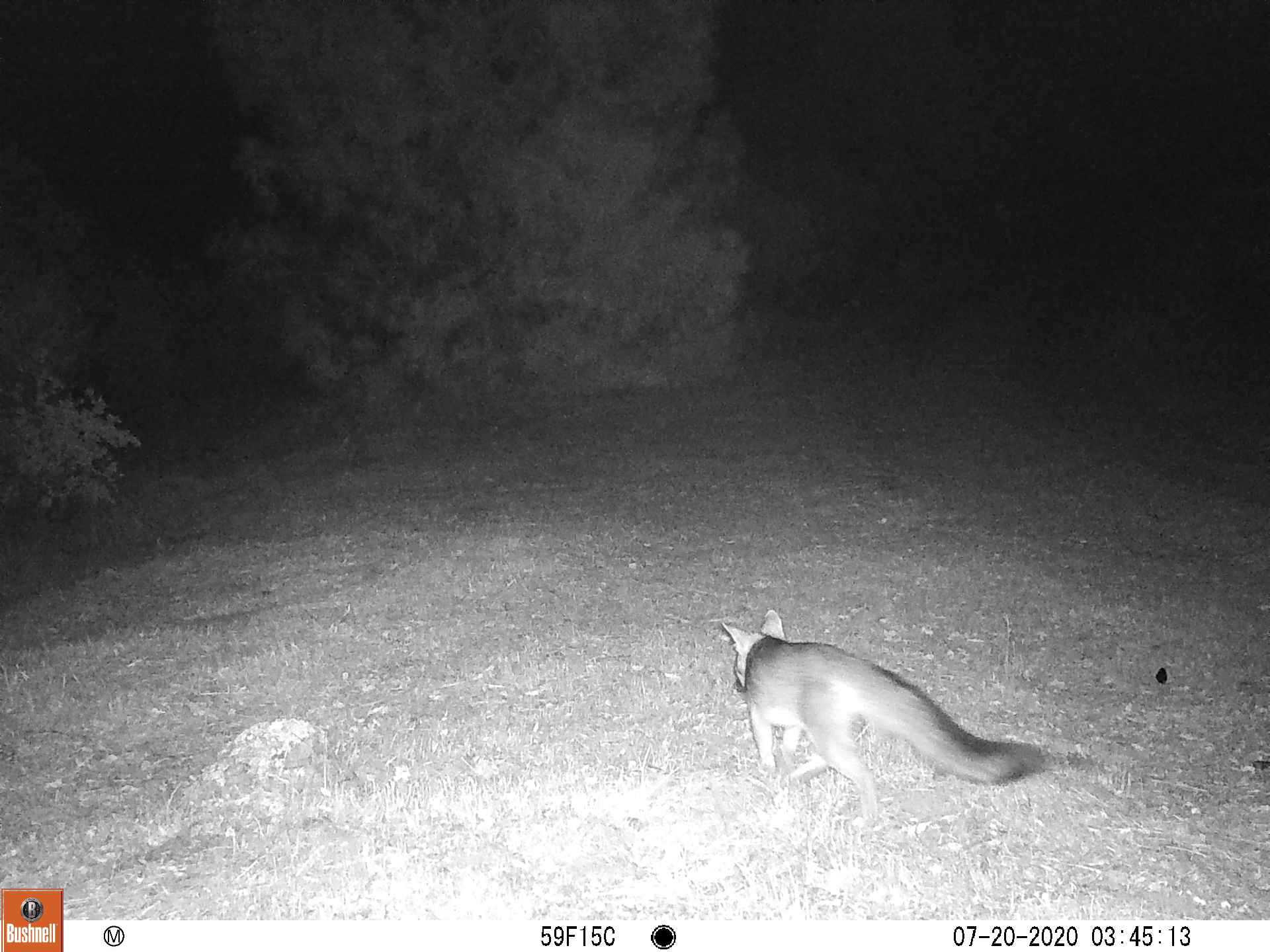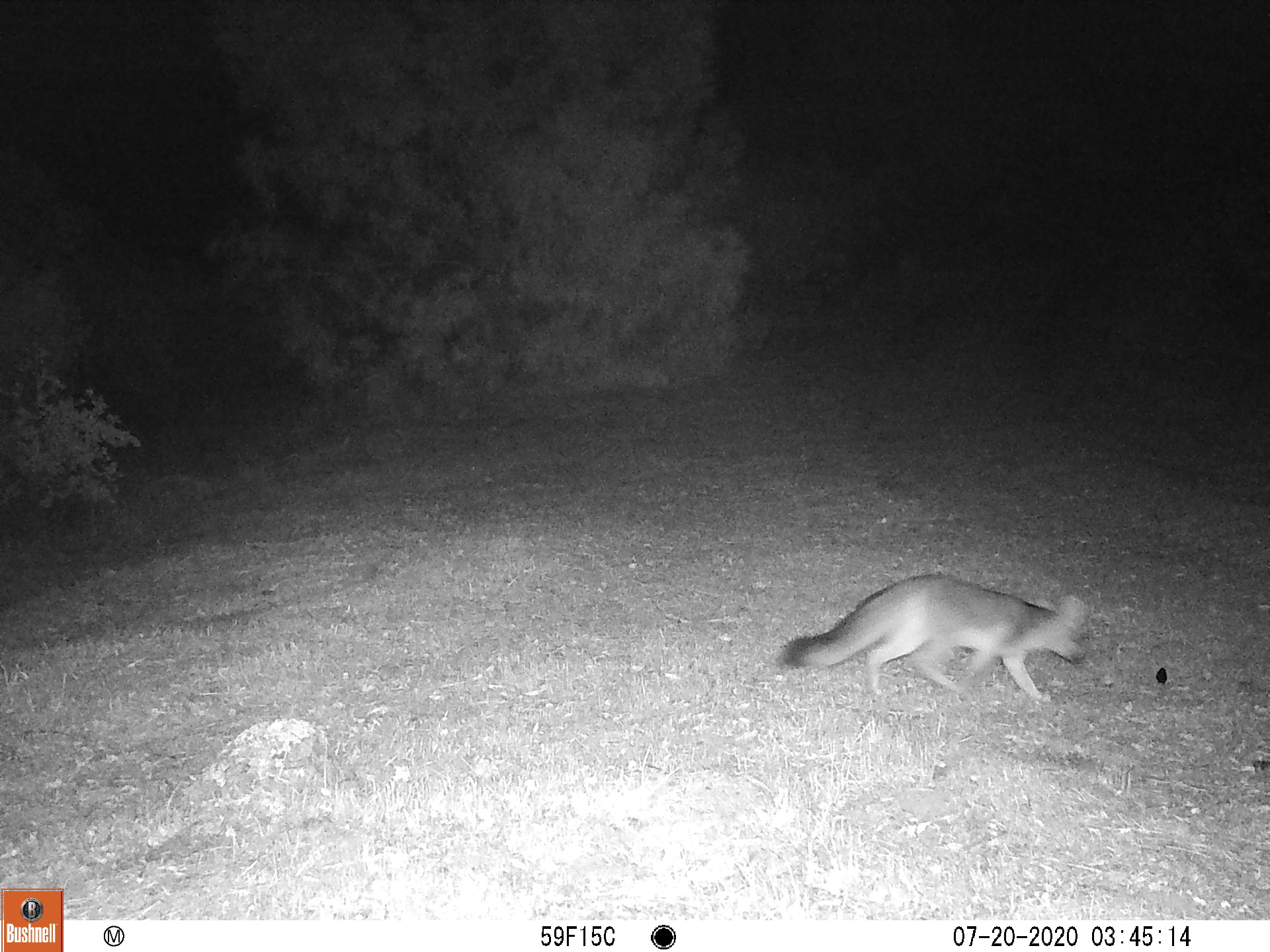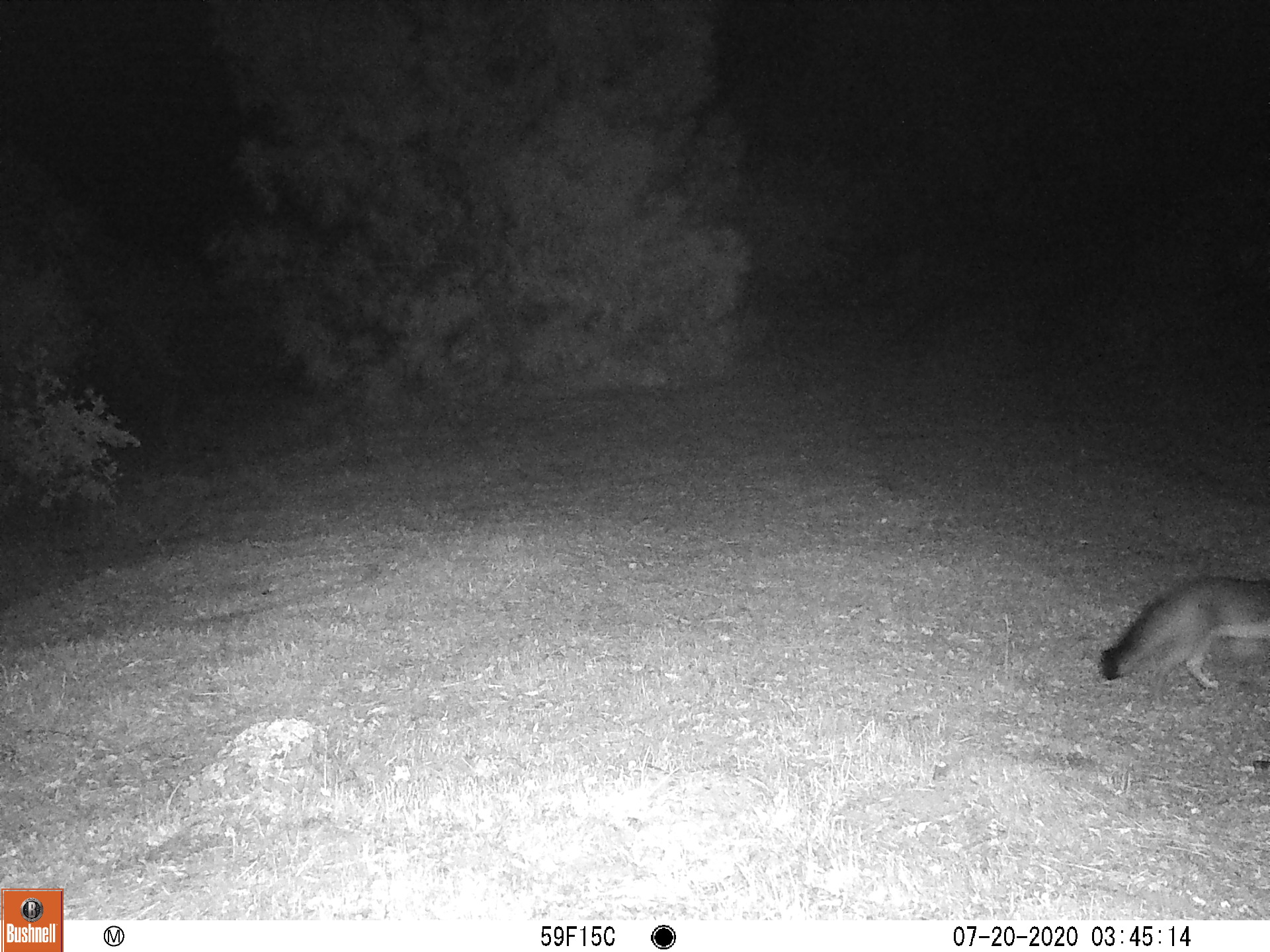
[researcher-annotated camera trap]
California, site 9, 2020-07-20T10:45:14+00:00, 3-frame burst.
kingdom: Animalia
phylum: Chordata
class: Mammalia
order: Carnivora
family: Canidae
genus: Urocyon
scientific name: Urocyon cinereoargenteus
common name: gray fox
Gray fox (Urocyon cinereoargenteus).